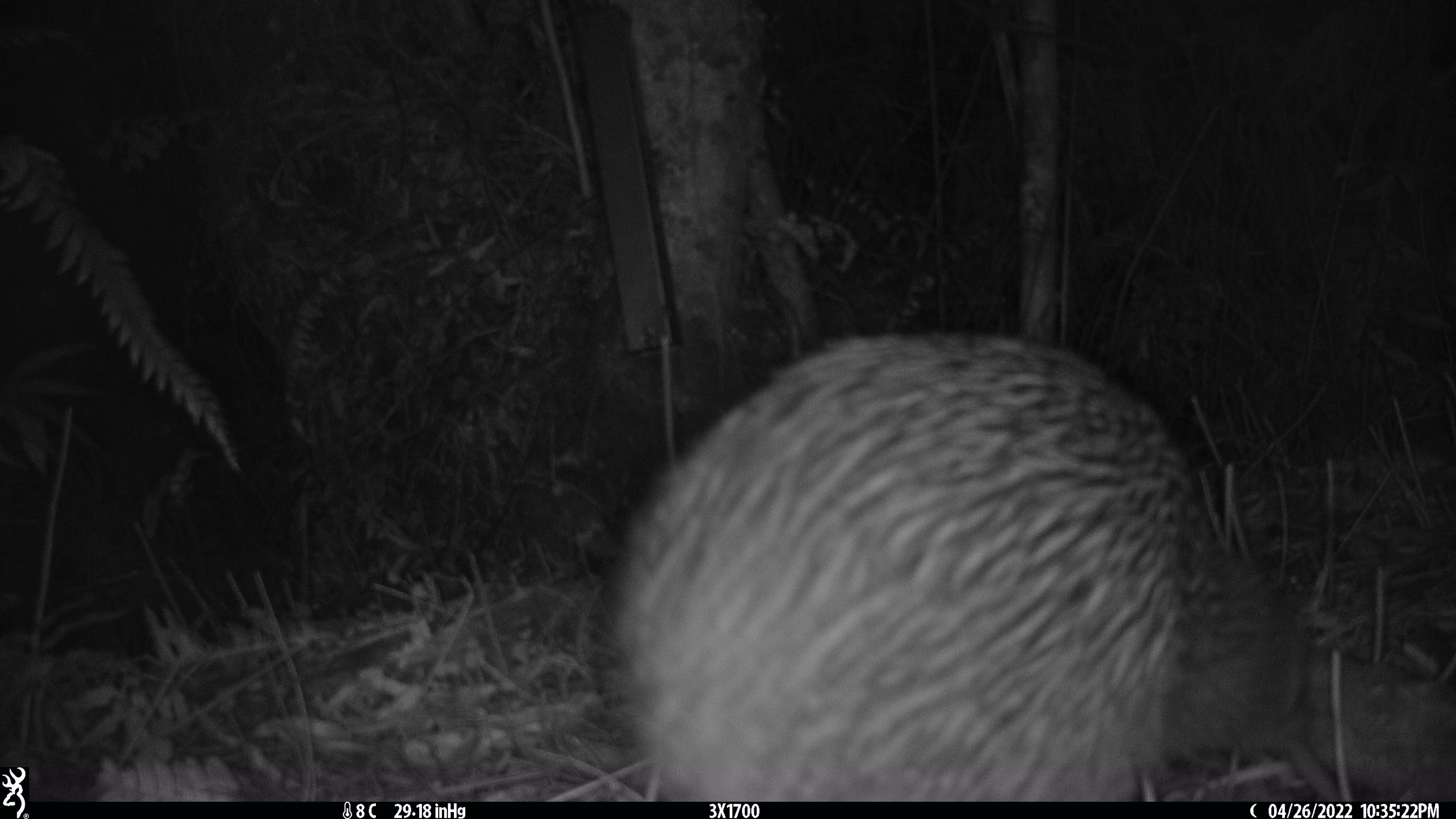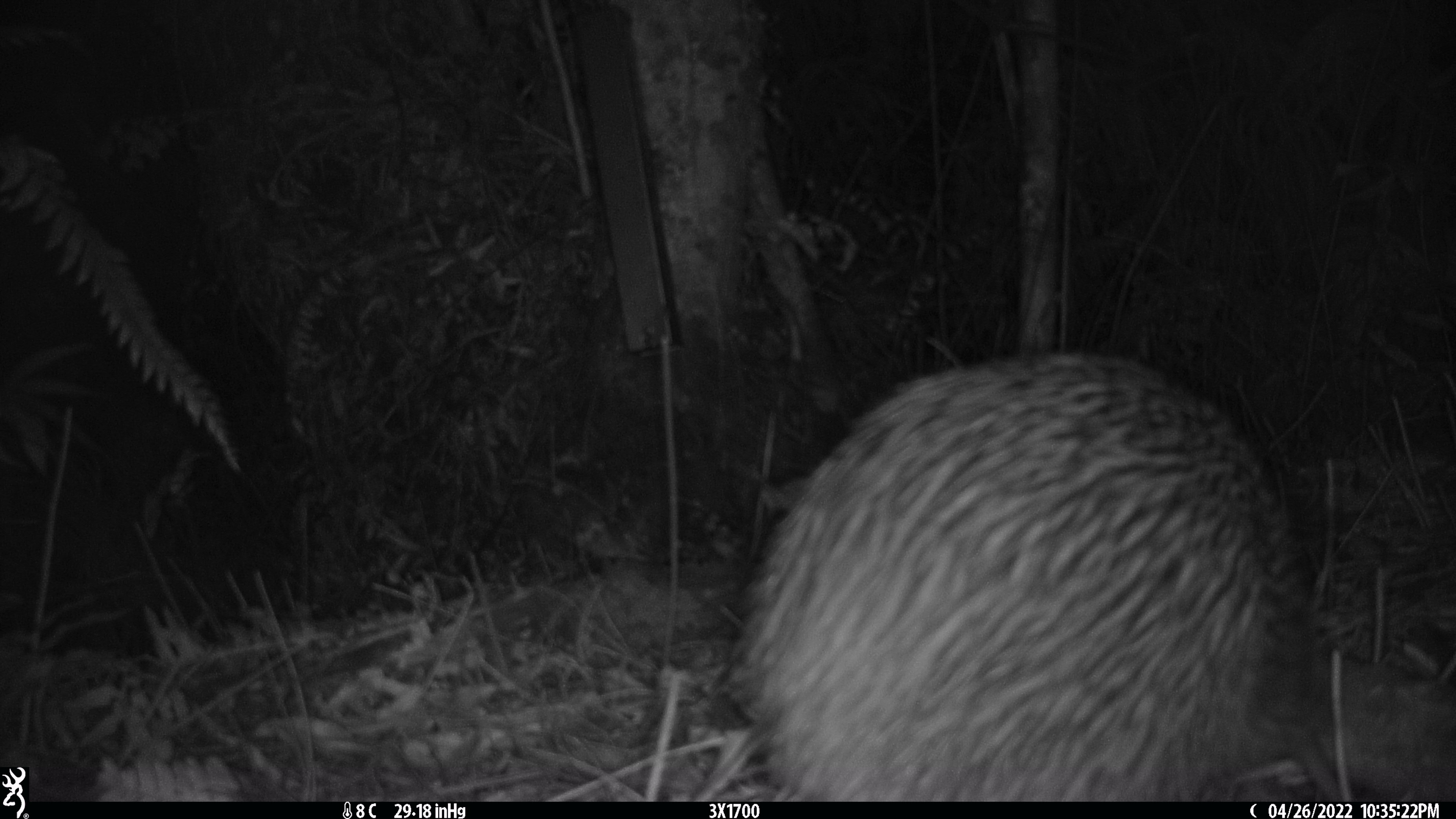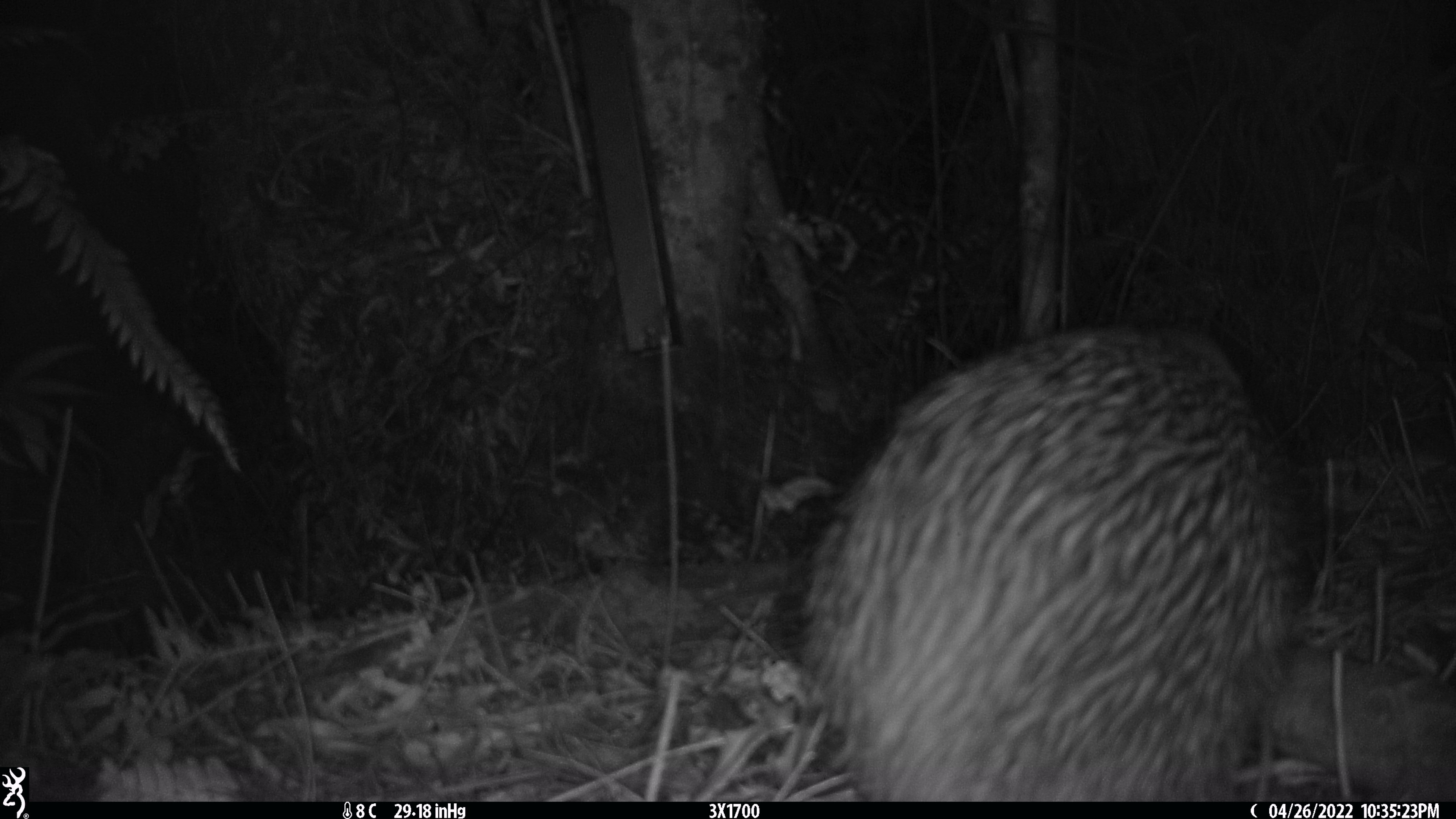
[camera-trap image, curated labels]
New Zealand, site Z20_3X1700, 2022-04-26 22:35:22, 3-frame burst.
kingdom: Animalia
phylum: Chordata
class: Aves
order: Apterygiformes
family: Apterygidae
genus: Apteryx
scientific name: Apteryx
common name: kiwi